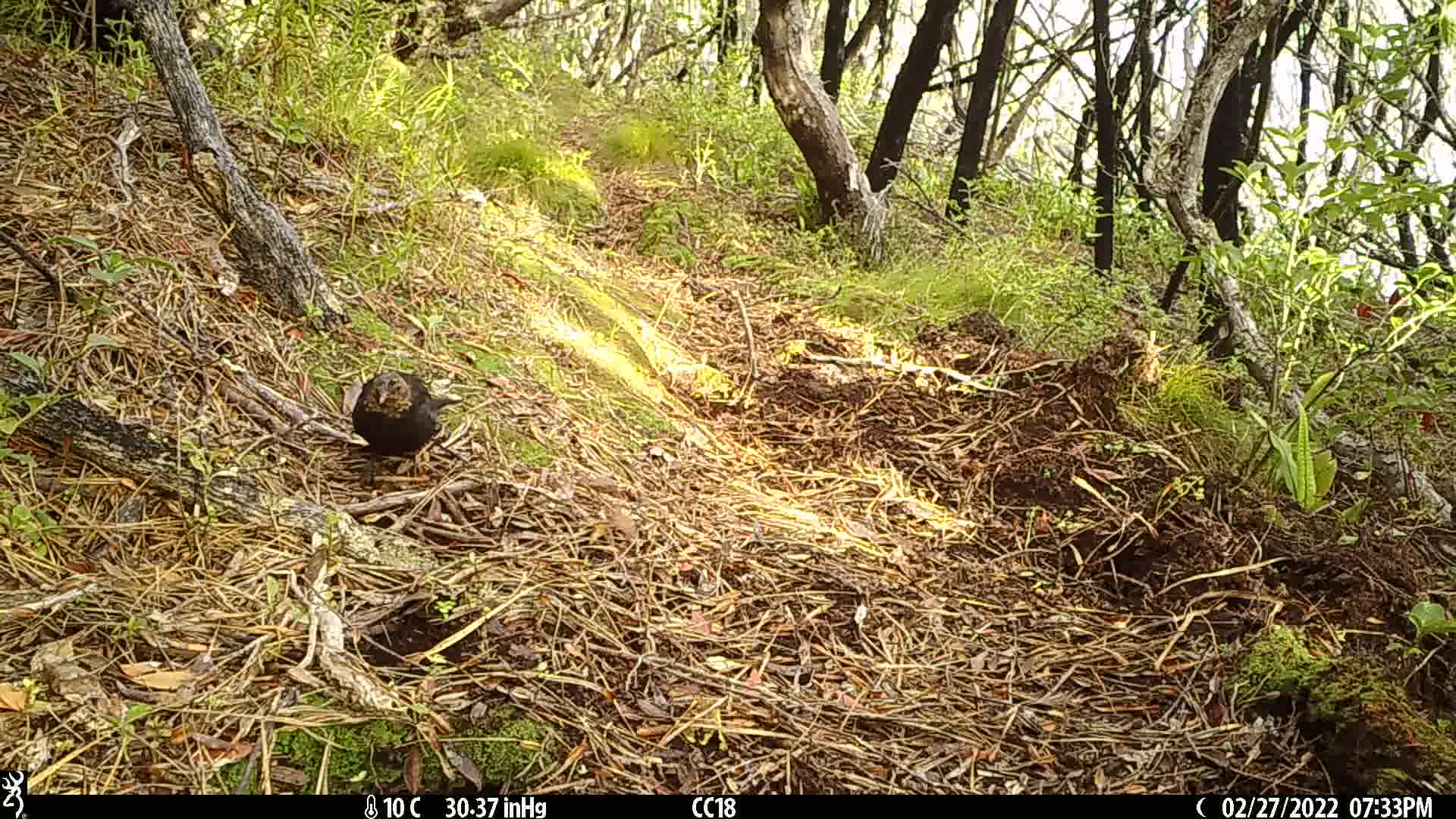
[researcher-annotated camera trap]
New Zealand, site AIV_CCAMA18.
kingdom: Animalia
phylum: Chordata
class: Aves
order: Passeriformes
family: Turdidae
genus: Turdus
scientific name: Turdus merula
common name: eurasian blackbird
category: blackbird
Blackbird (eurasian blackbird) (Turdus merula).